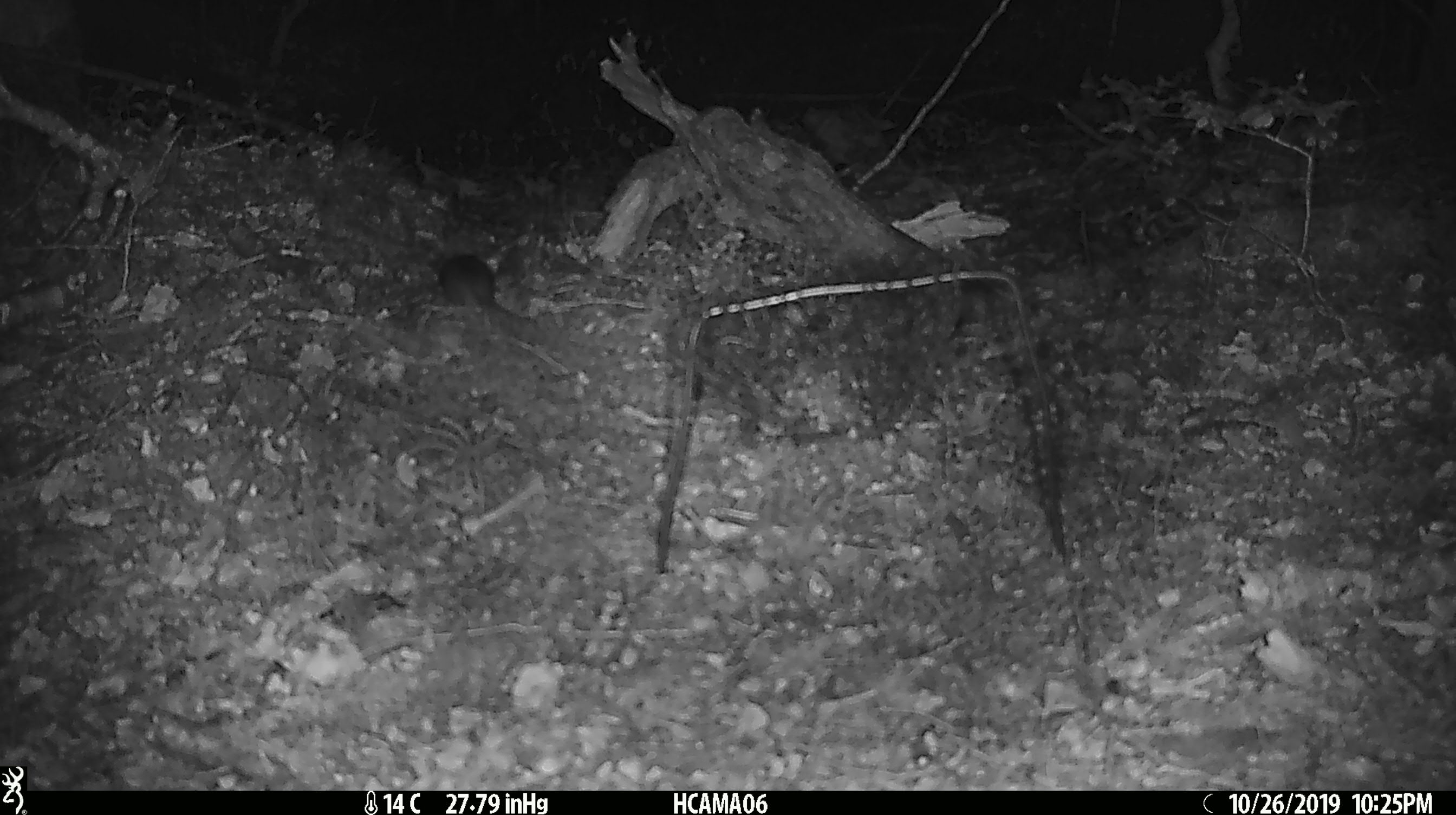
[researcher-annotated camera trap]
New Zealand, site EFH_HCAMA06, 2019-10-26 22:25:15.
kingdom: Animalia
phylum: Chordata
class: Mammalia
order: Rodentia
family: Muridae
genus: Mus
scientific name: Mus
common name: mouse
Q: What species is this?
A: Mouse (Mus).